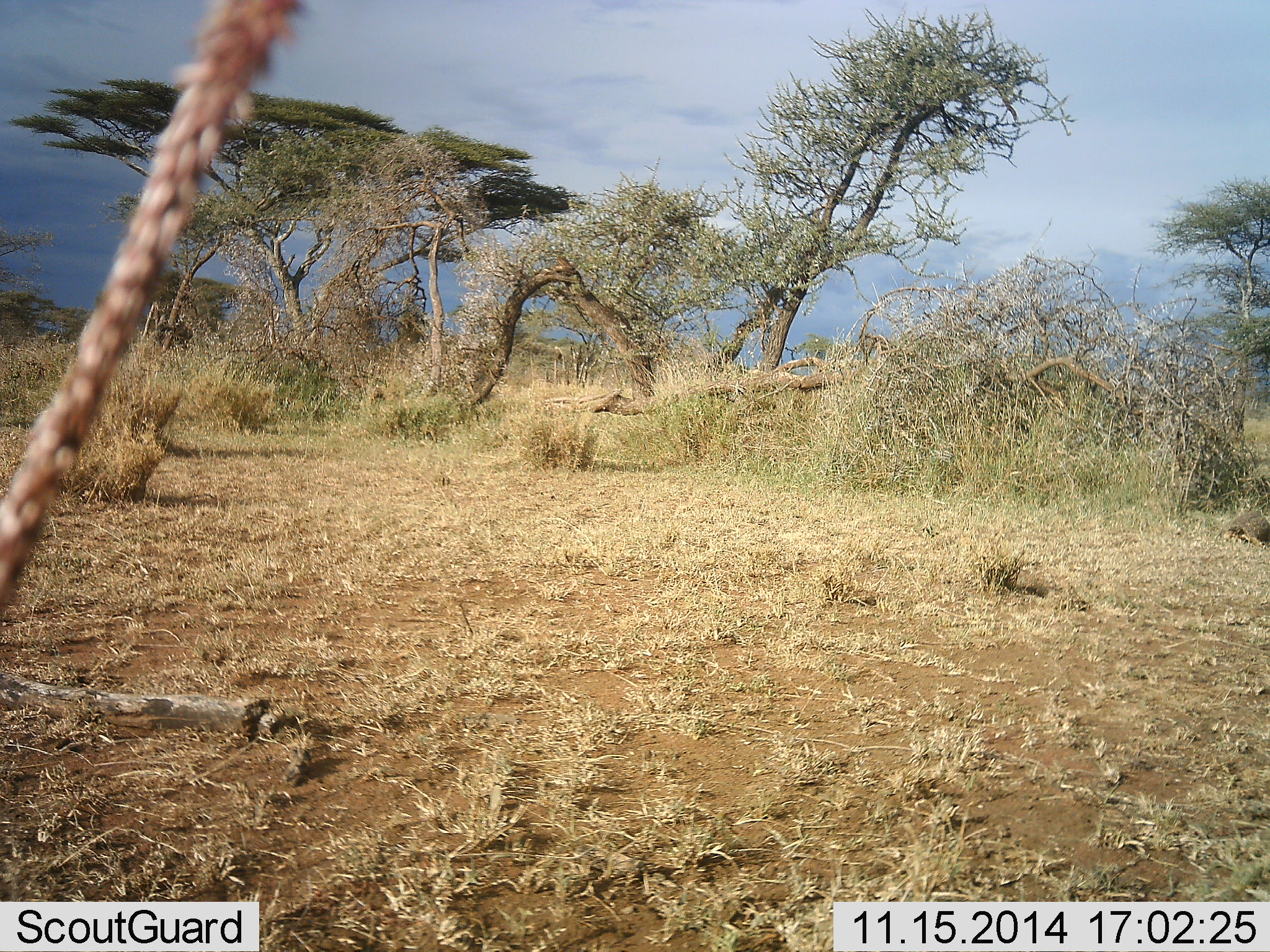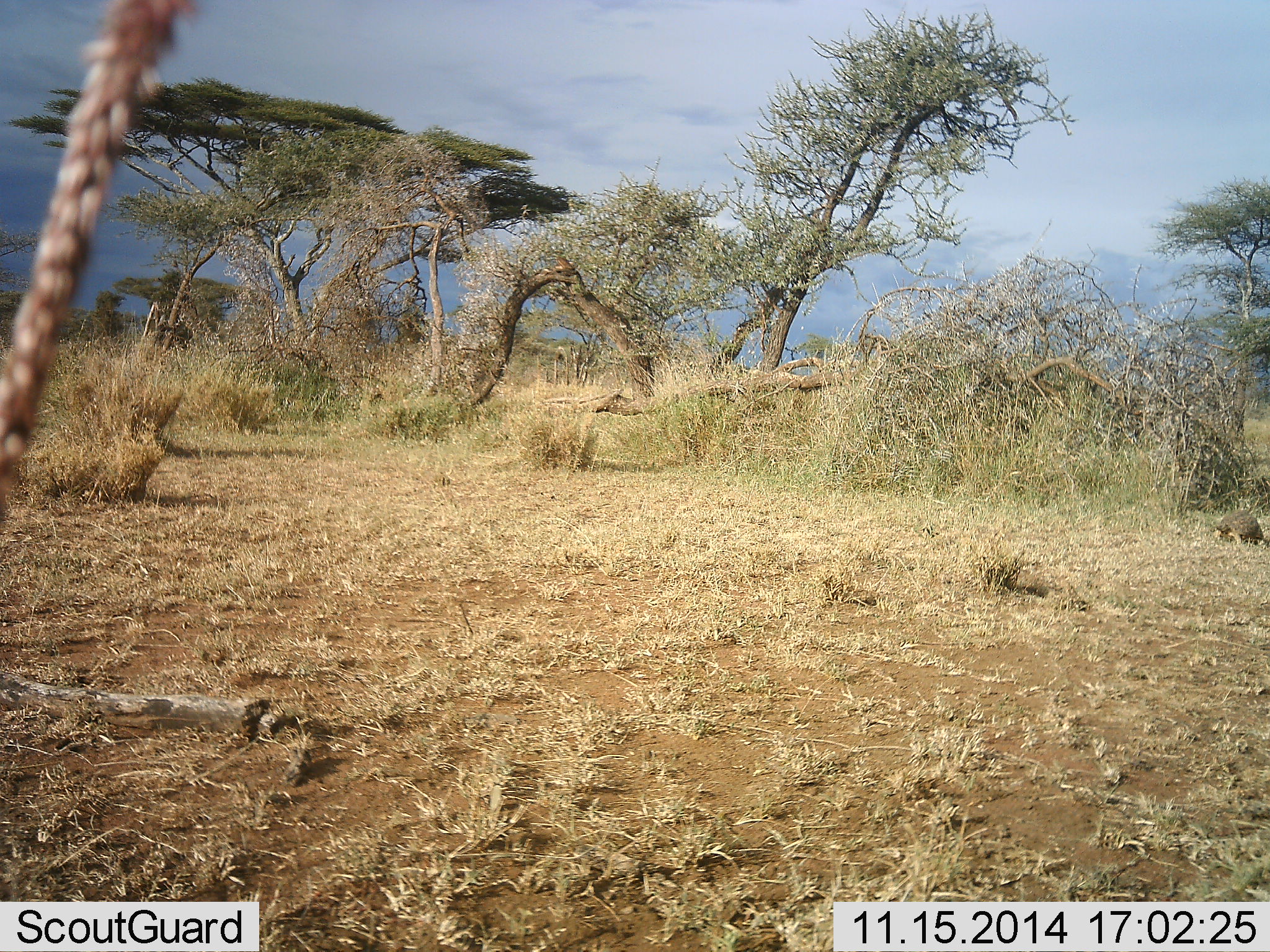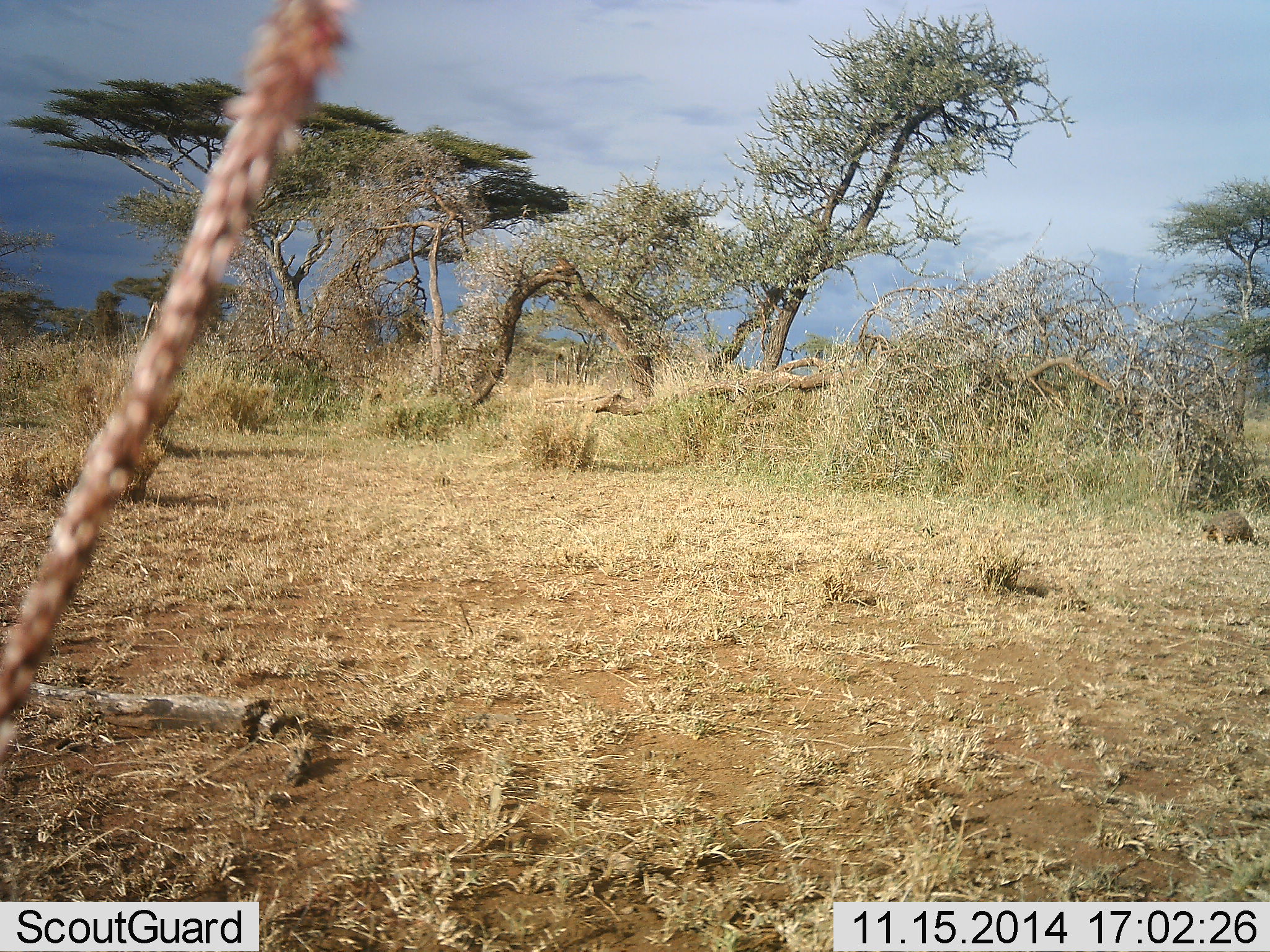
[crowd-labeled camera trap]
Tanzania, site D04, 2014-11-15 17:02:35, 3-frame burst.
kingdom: Animalia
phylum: Chordata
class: Reptilia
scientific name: Reptilia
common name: reptiles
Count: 1.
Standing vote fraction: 0%.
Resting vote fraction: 0%.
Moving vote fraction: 100%.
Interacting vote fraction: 0%.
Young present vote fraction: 0%.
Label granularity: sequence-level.